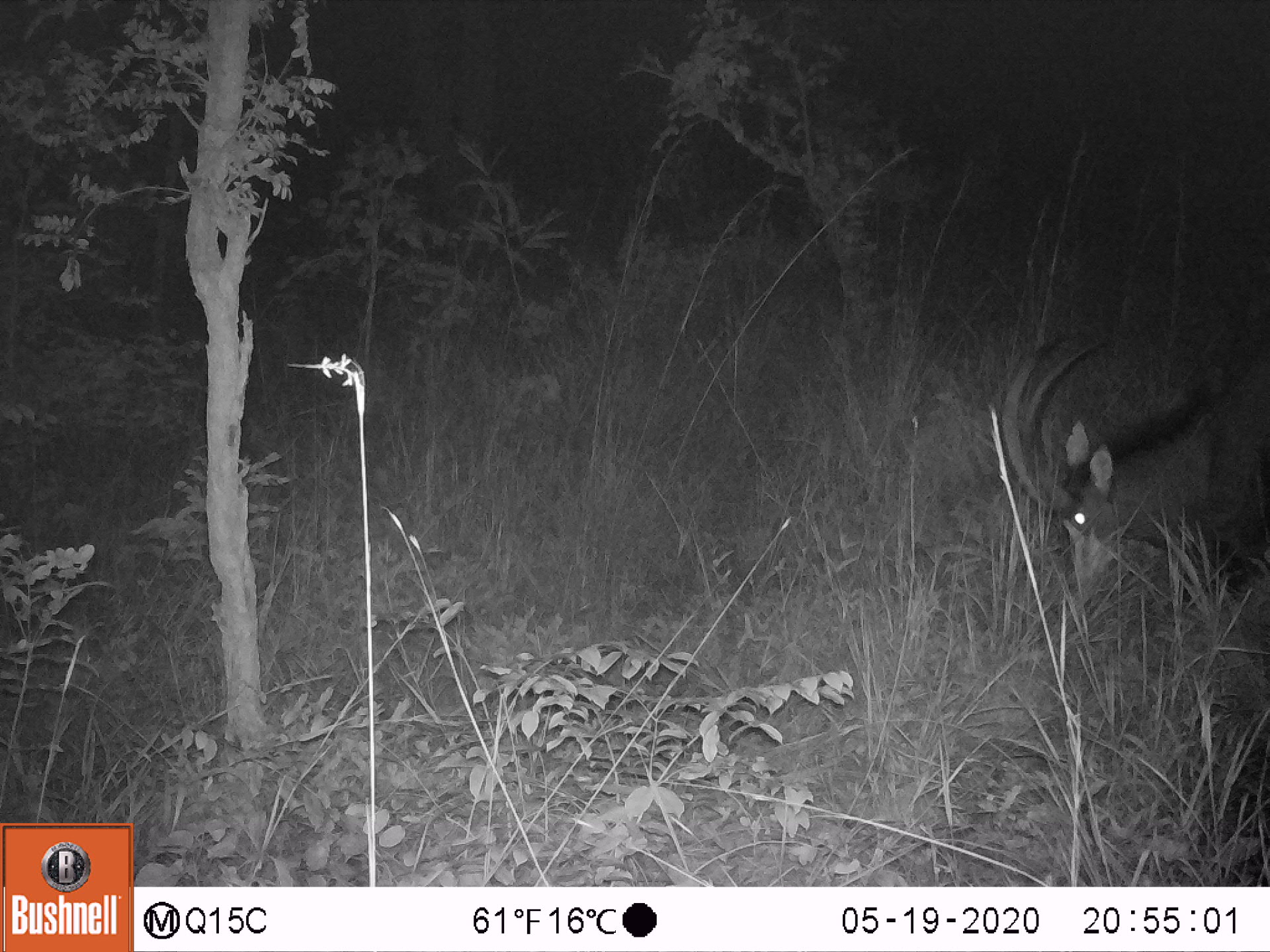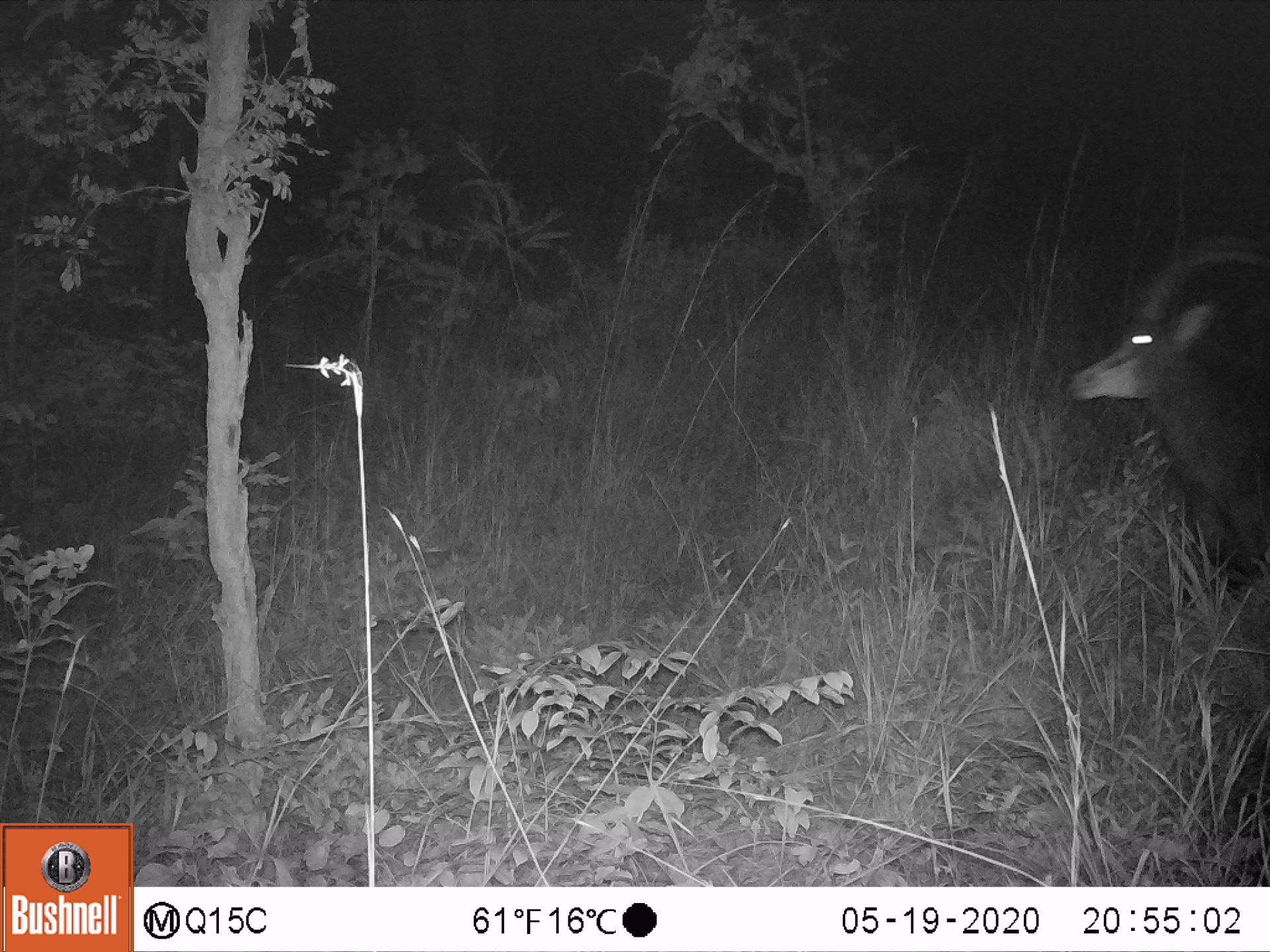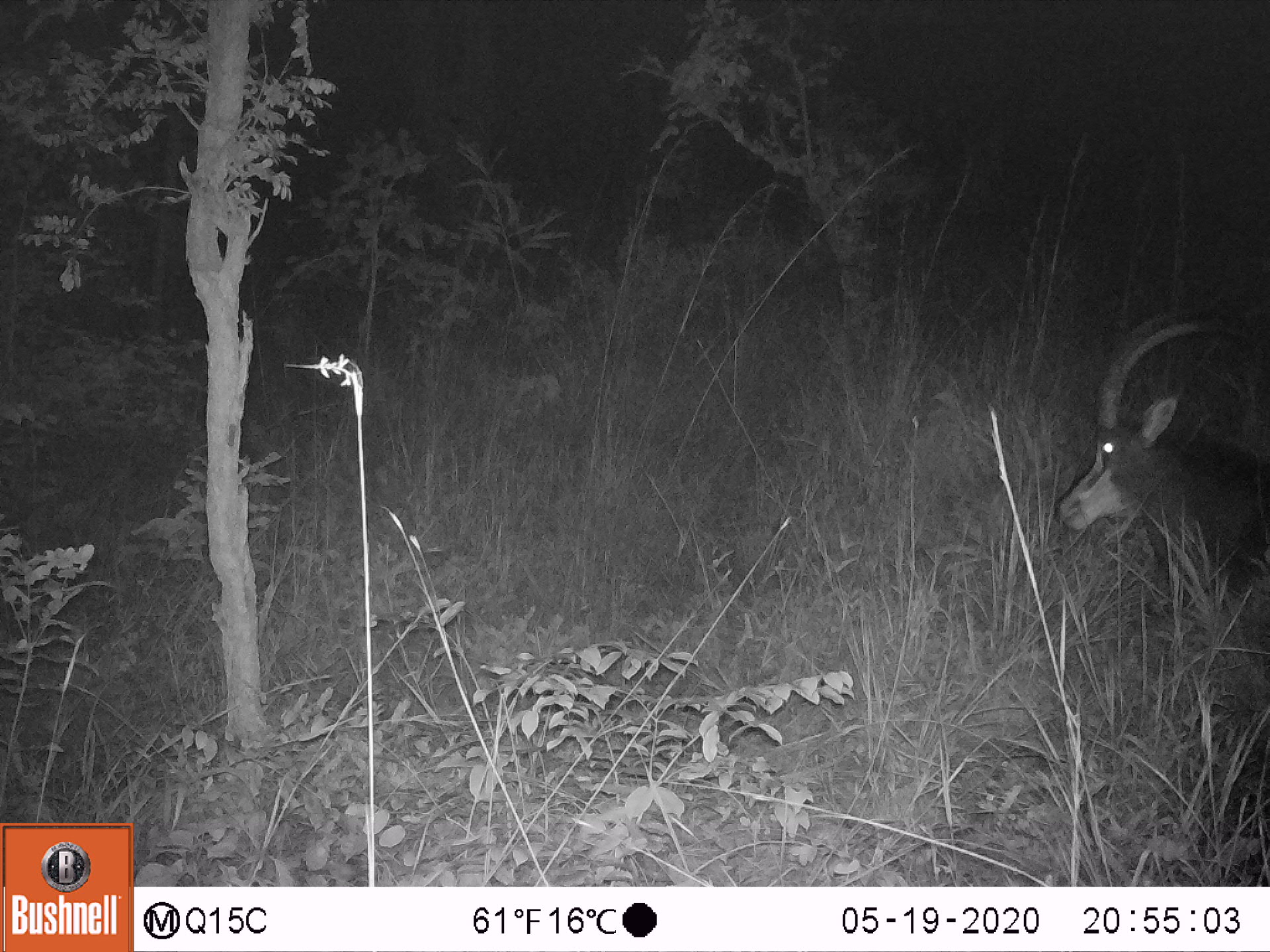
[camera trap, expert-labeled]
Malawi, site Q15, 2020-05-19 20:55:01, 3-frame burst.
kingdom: Animalia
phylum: Chordata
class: Mammalia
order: Artiodactyla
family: Bovidae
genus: Hippotragus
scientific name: Hippotragus niger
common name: sable antelope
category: sable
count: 1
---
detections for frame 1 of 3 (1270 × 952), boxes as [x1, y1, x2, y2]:
sable: [1000, 325, 1262, 602]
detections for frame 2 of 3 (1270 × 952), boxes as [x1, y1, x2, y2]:
sable: [1064, 229, 1268, 591]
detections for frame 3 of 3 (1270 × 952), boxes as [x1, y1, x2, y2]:
sable: [1054, 308, 1266, 616]